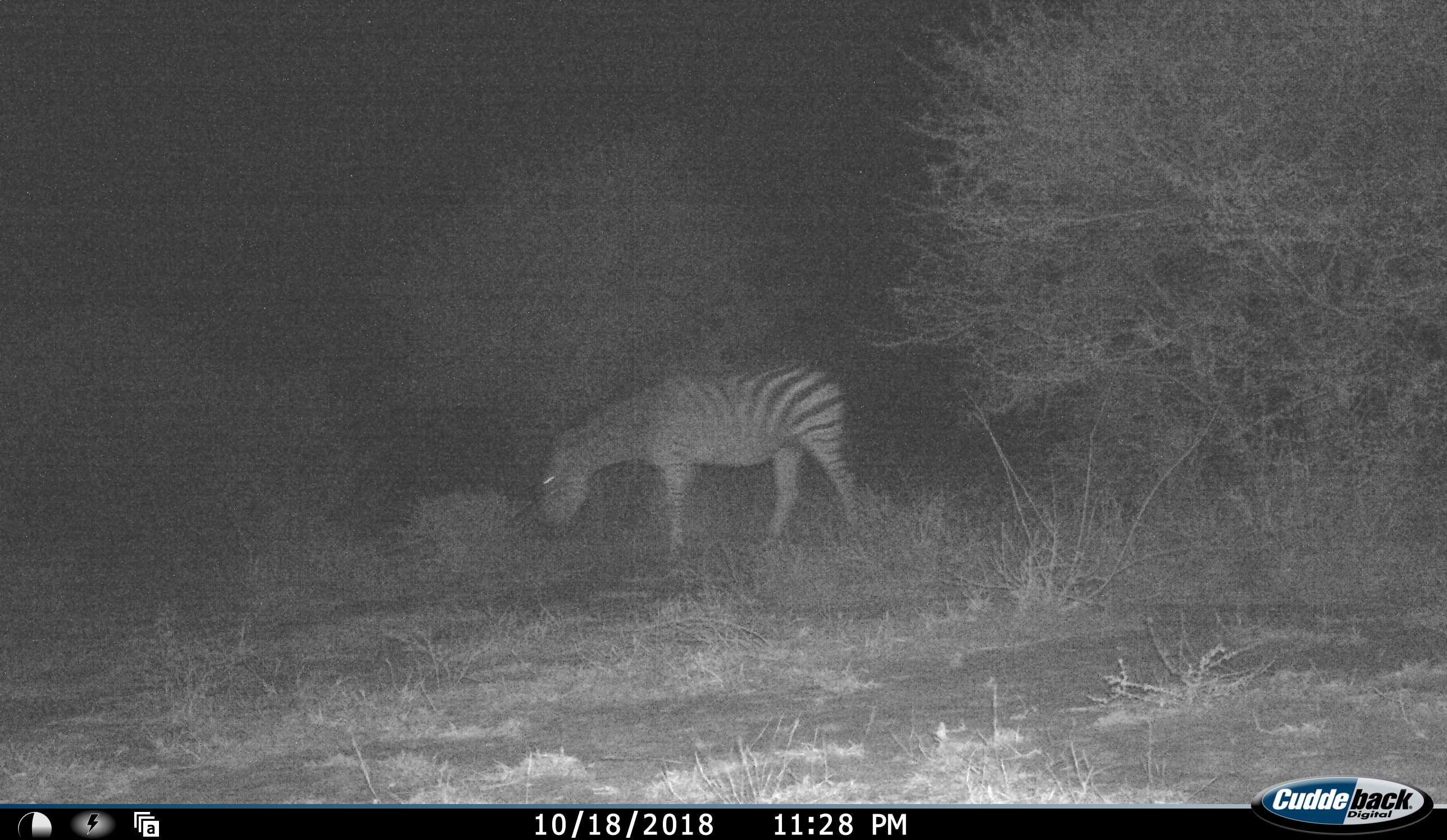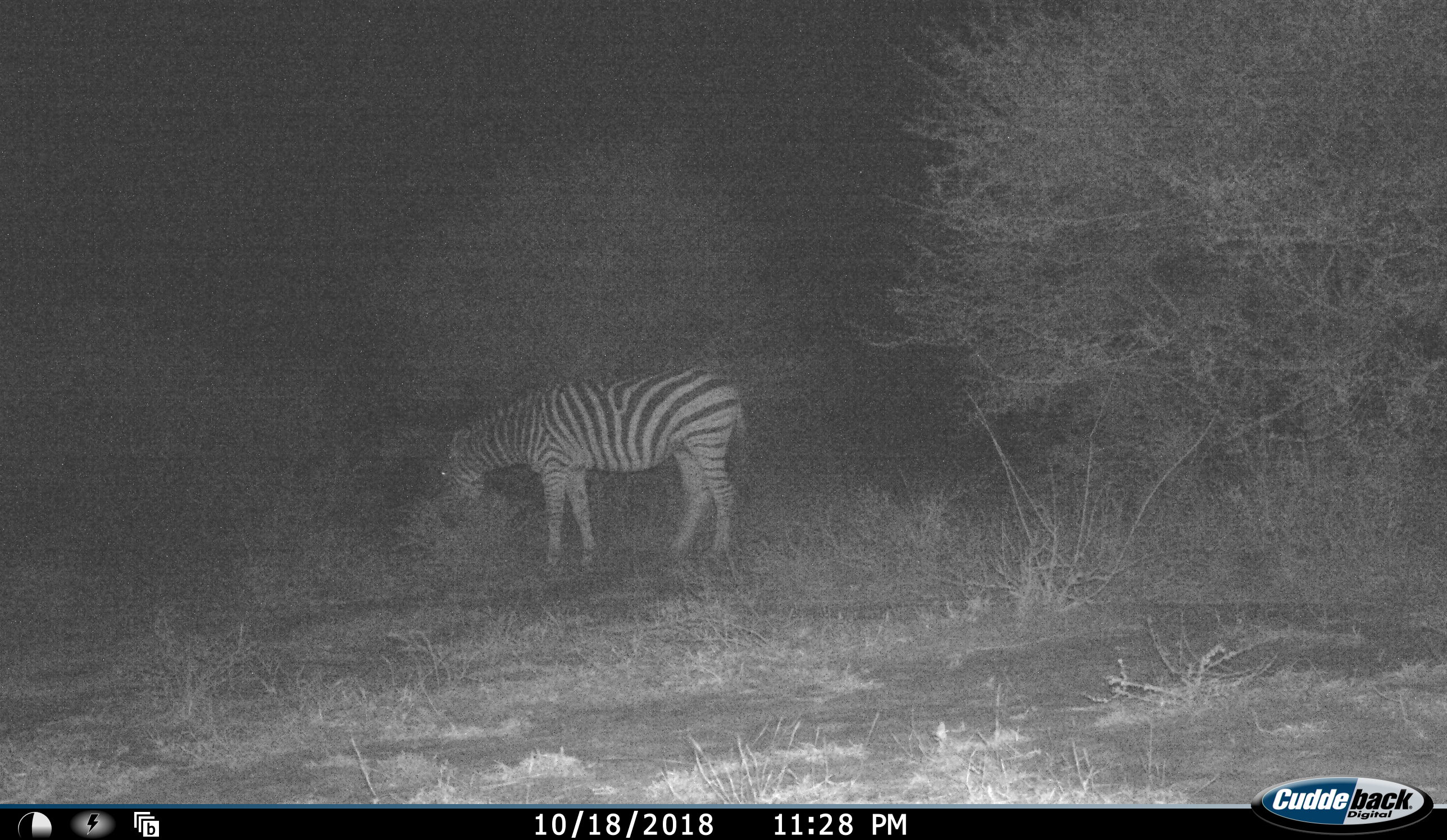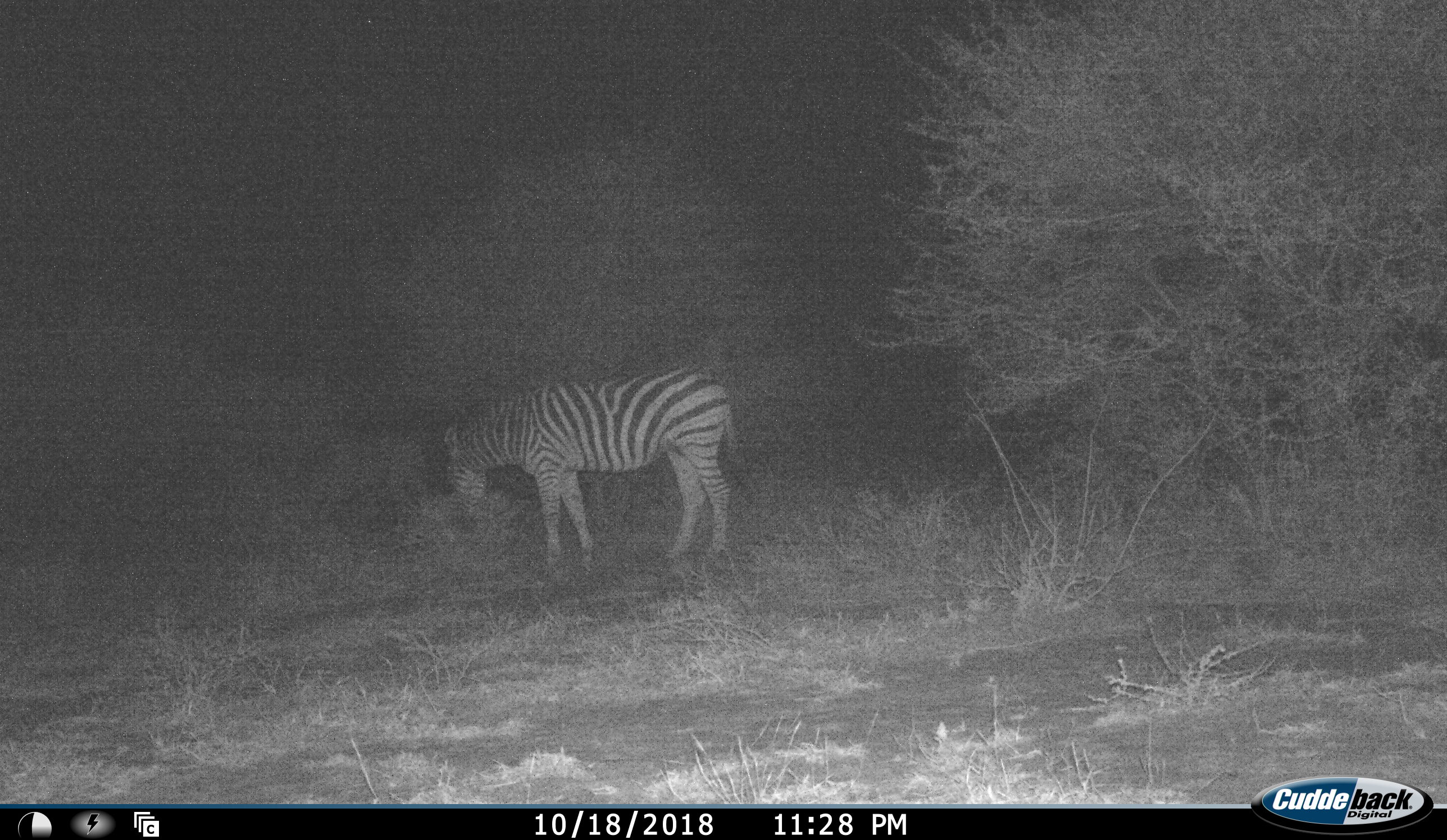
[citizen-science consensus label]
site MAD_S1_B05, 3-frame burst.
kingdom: Animalia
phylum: Chordata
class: Mammalia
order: Perissodactyla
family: Equidae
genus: Equus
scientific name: Equus quagga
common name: plains zebra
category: zebraplains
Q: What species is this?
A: Zebraplains (plains zebra) (Equus quagga).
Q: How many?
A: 1.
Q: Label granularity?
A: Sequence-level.